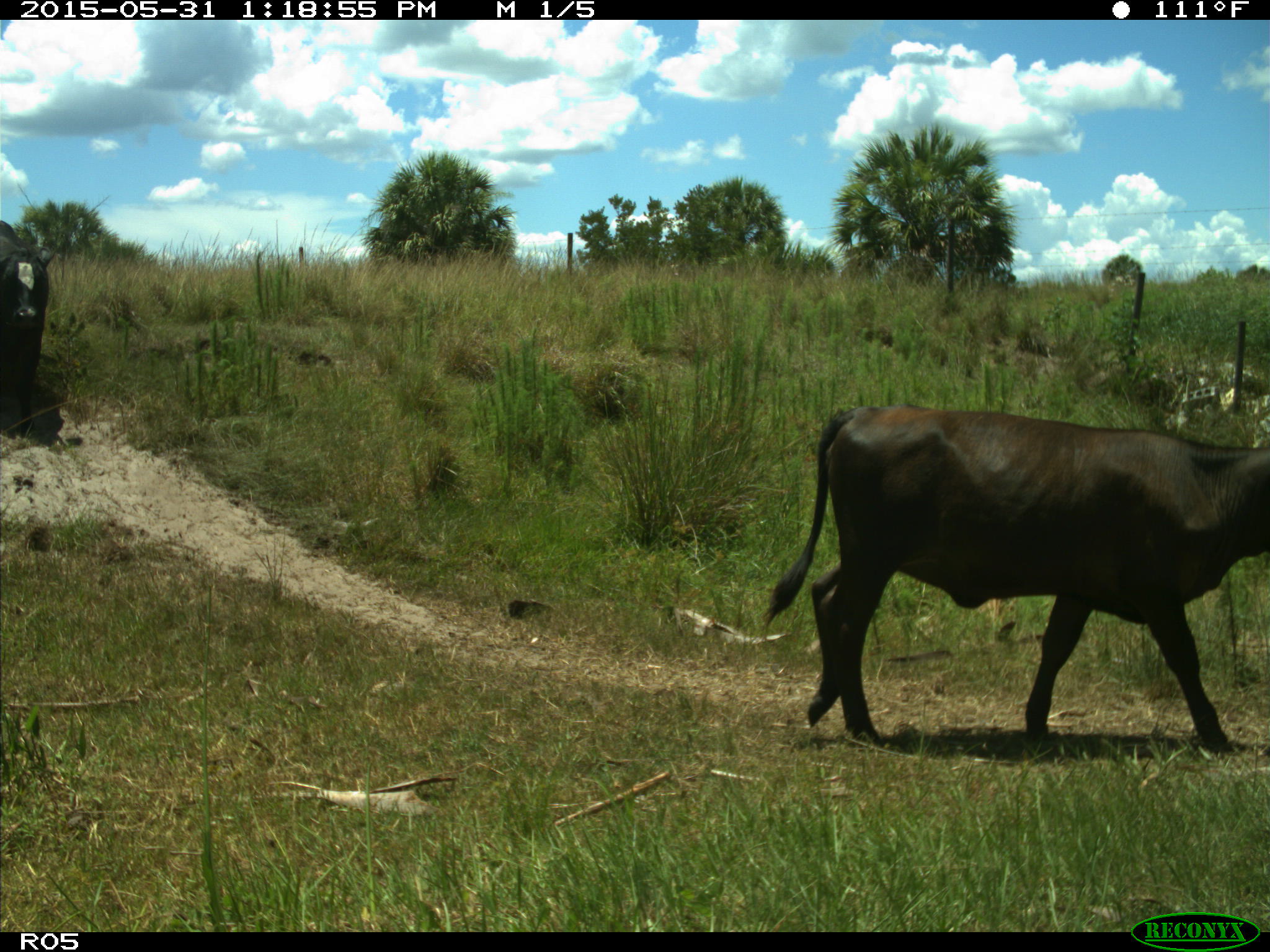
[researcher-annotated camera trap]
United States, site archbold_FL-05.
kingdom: Animalia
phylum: Chordata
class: Mammalia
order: Artiodactyla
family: Bovidae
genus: Bos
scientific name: Bos taurus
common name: domestic cow